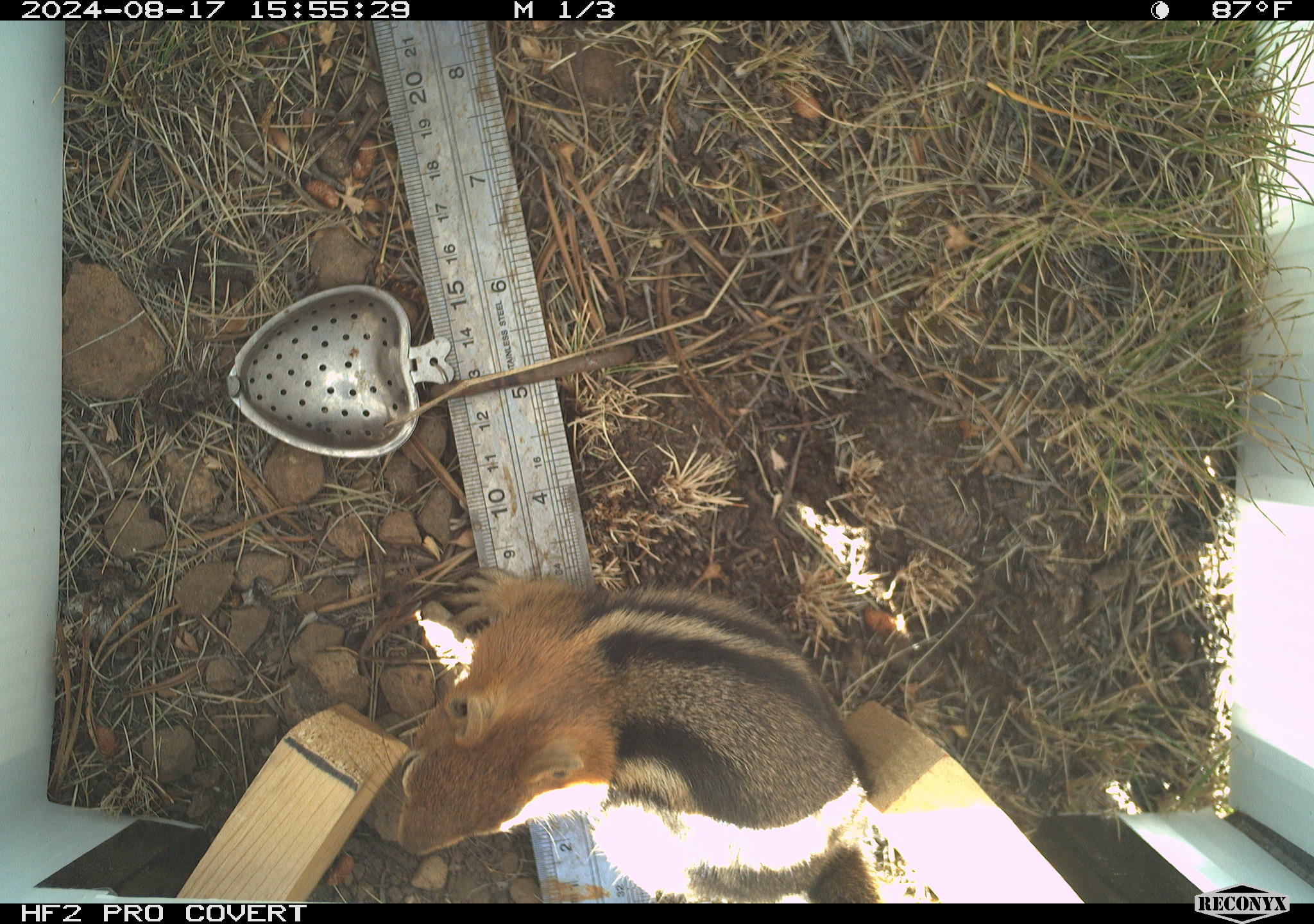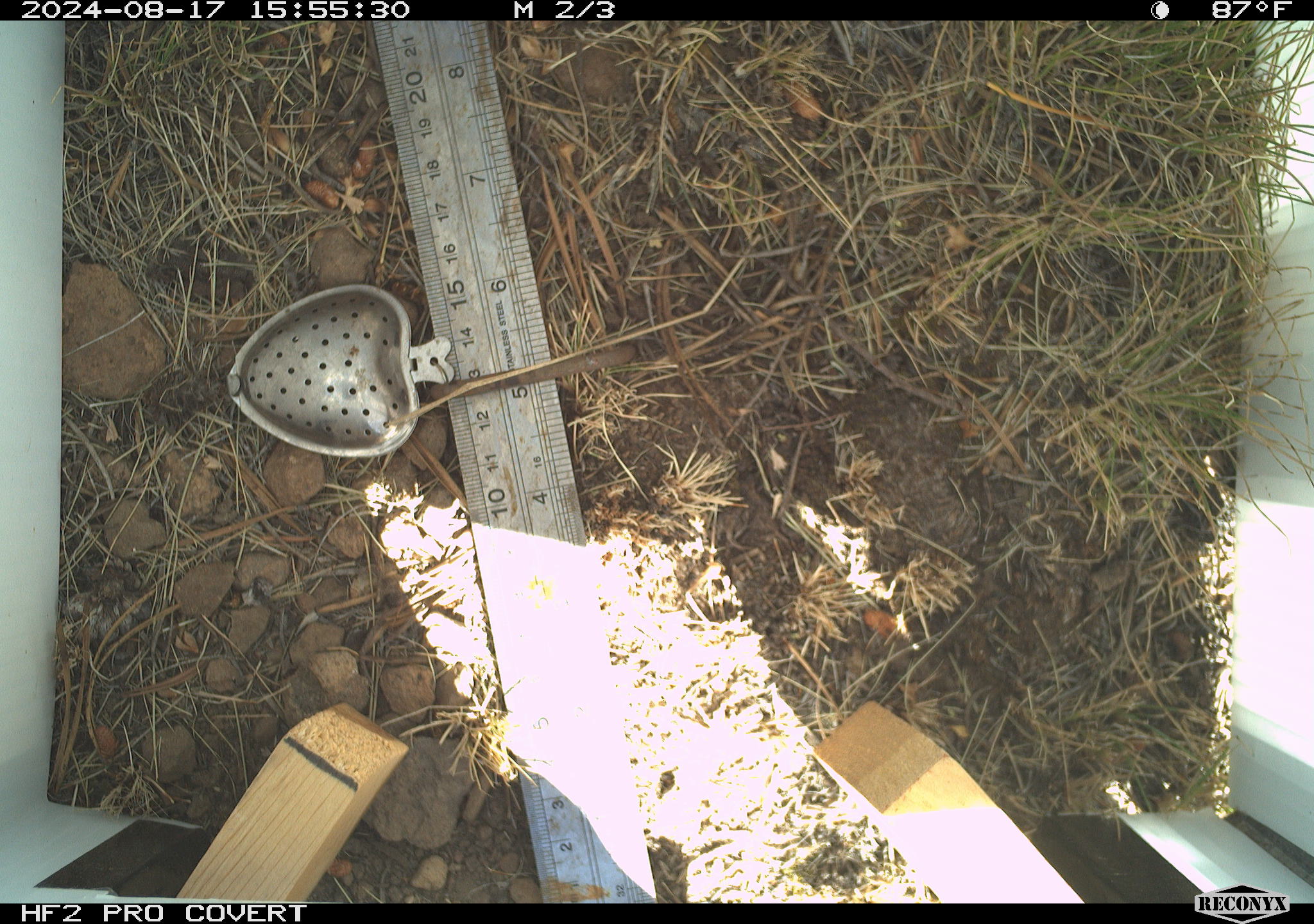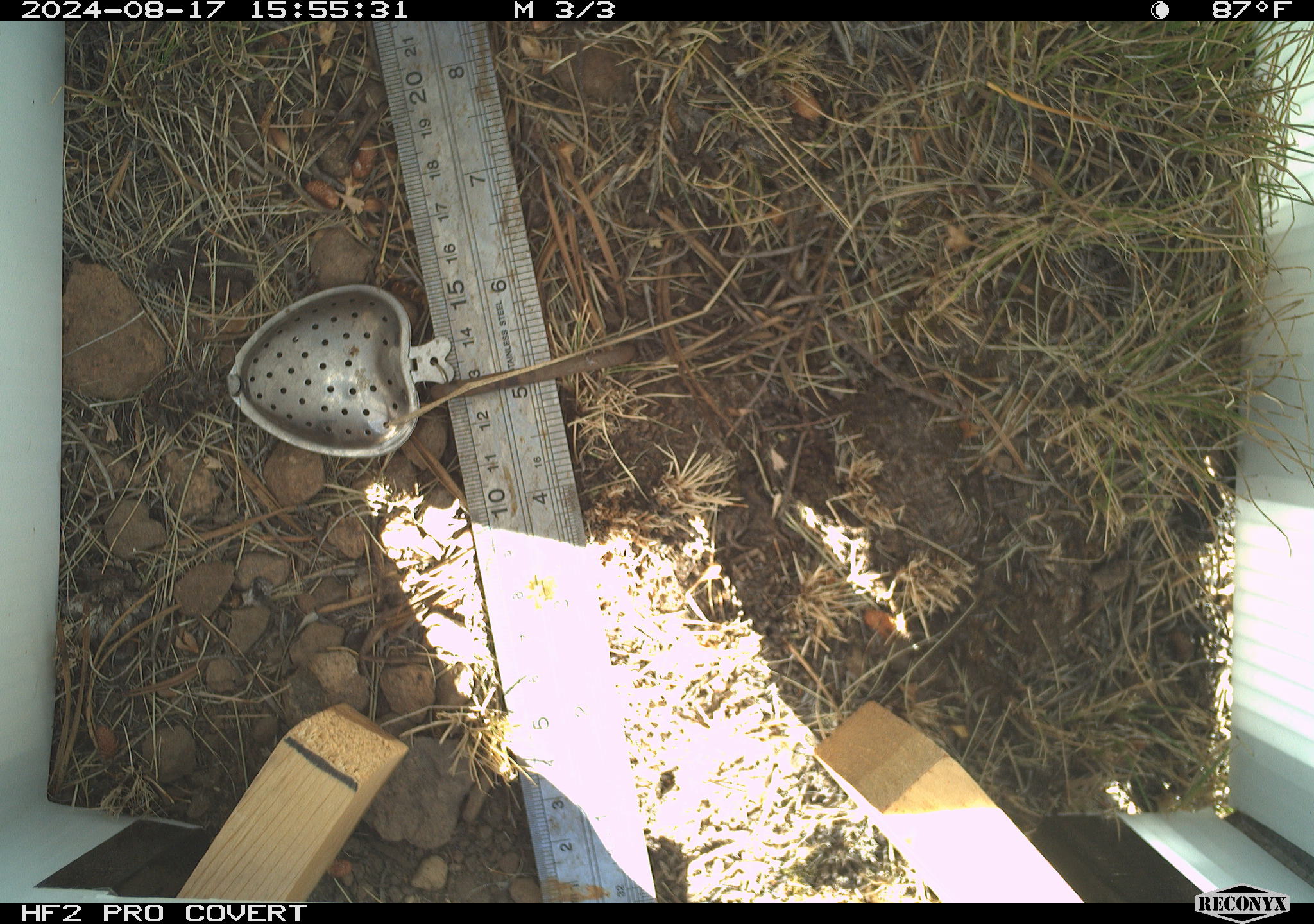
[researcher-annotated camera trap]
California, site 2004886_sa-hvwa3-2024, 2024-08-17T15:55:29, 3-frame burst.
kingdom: Animalia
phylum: Chordata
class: Mammalia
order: Rodentia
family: Sciuridae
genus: Callospermophilus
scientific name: Callospermophilus lateralis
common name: golden mantled ground squirrel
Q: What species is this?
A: Golden mantled ground squirrel (Callospermophilus lateralis).